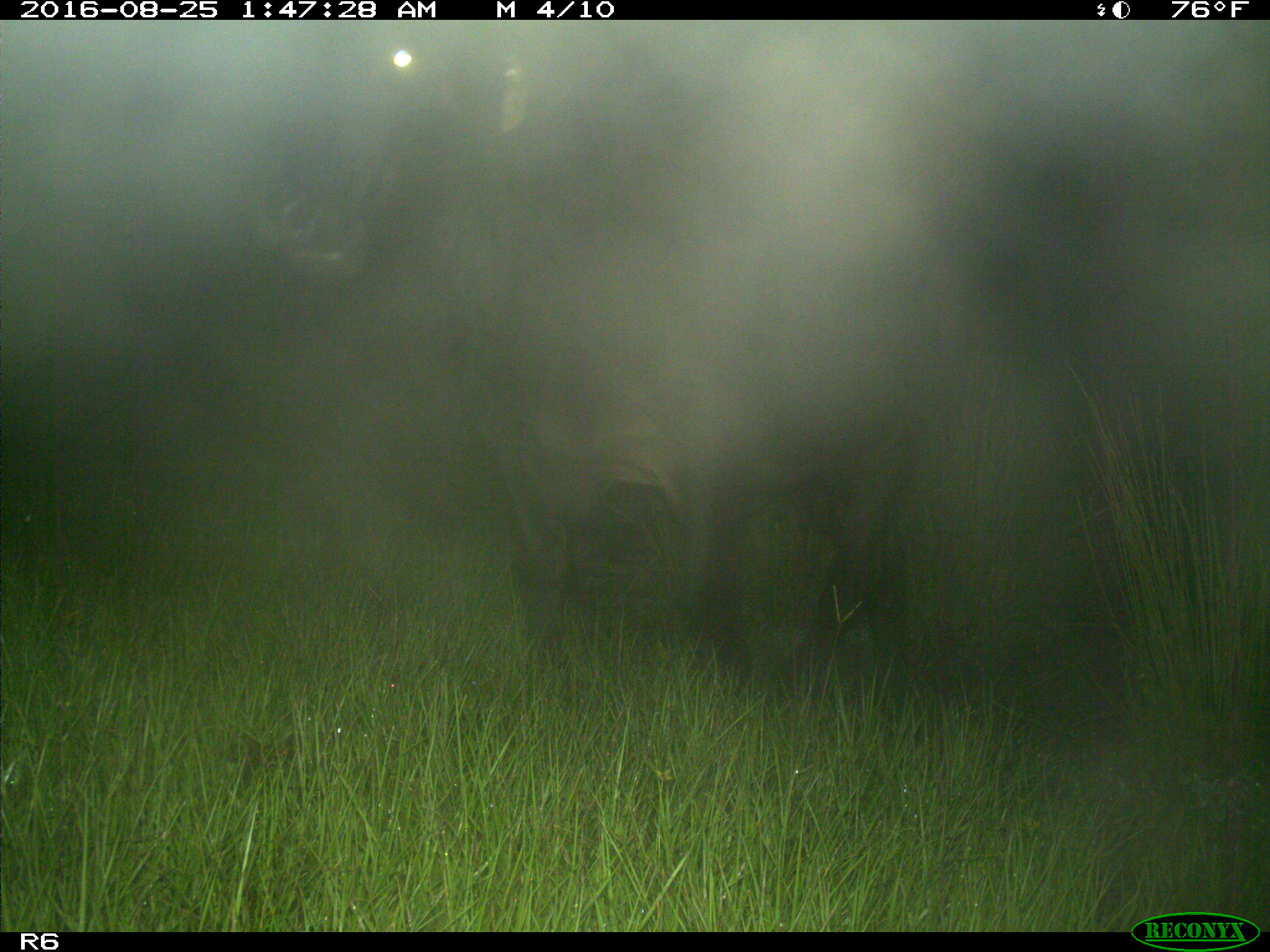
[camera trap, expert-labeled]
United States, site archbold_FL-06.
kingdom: Animalia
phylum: Chordata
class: Mammalia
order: Artiodactyla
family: Bovidae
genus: Bos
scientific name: Bos taurus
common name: domestic cow